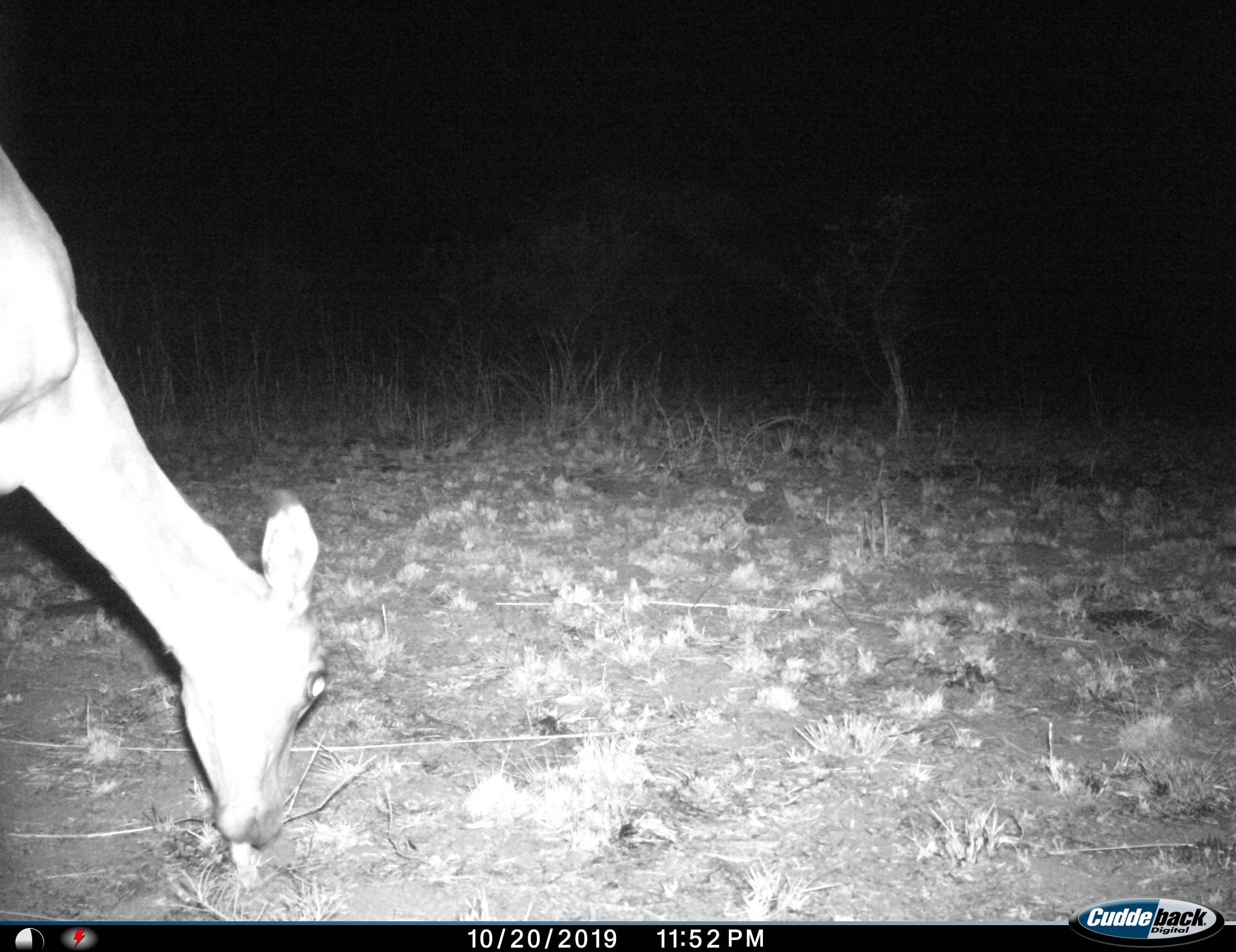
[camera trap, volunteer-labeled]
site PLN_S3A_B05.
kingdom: Animalia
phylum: Chordata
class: Mammalia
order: Artiodactyla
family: Bovidae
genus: Aepyceros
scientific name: Aepyceros melampus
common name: impala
Impala (Aepyceros melampus), count 1. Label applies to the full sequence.